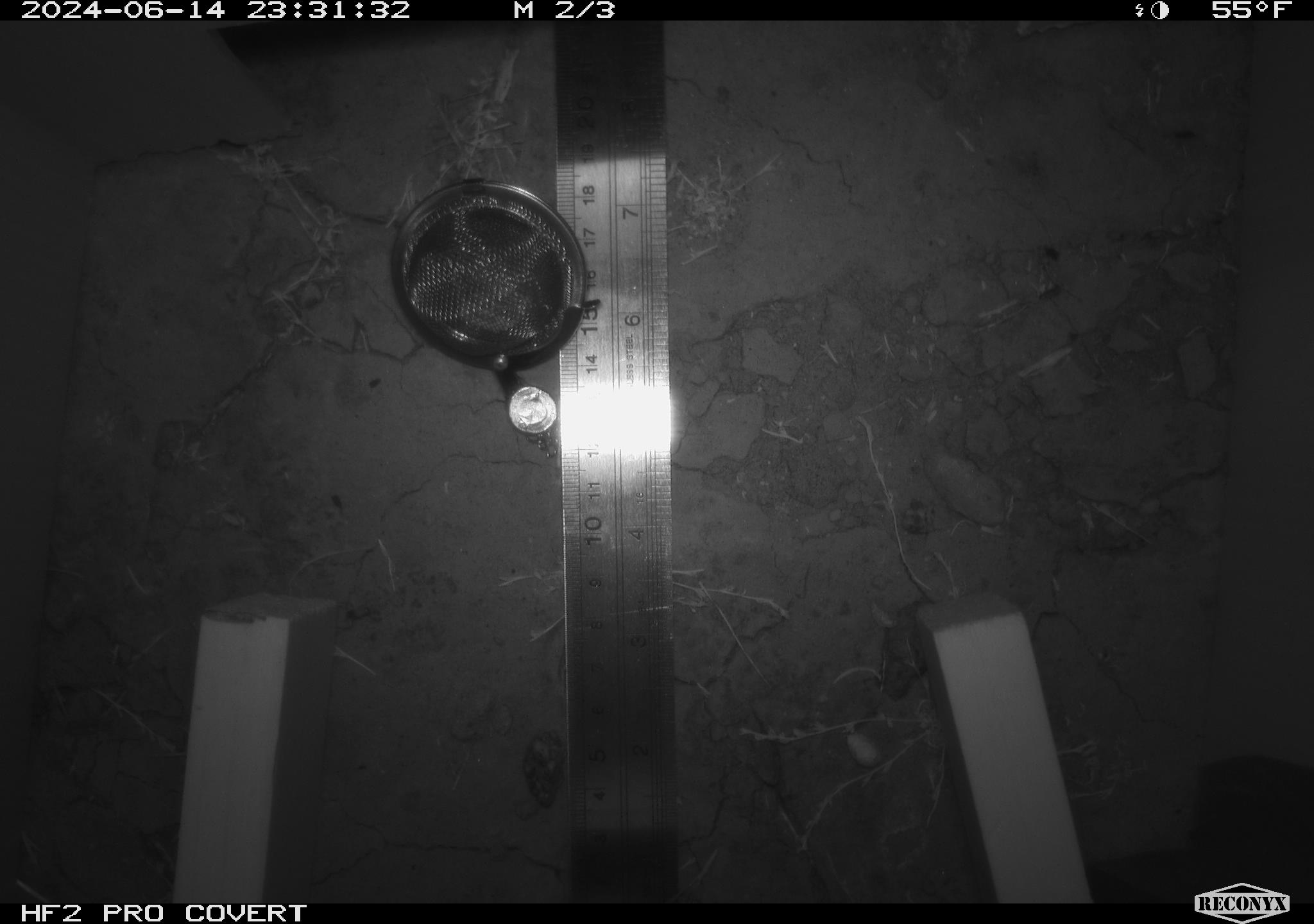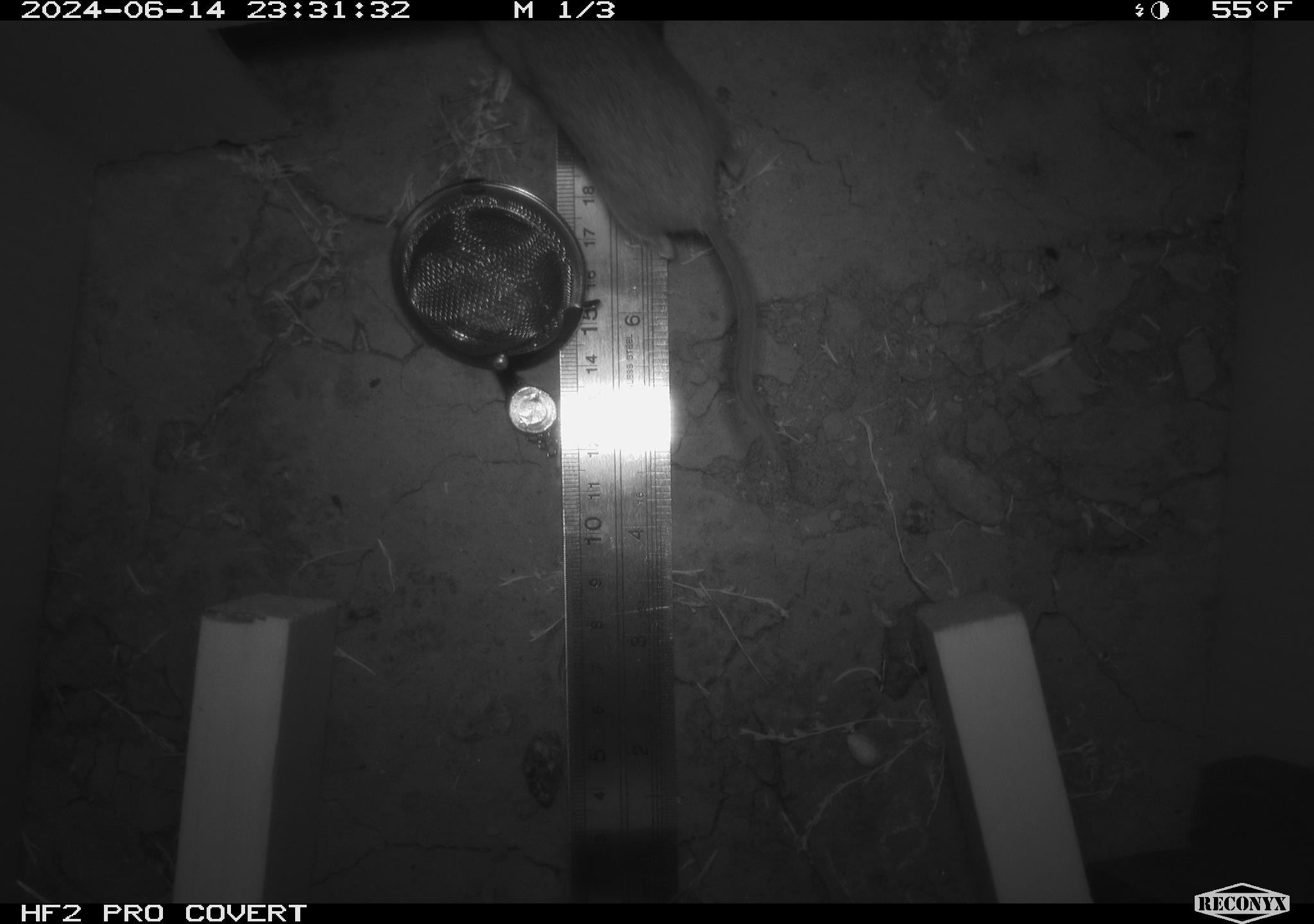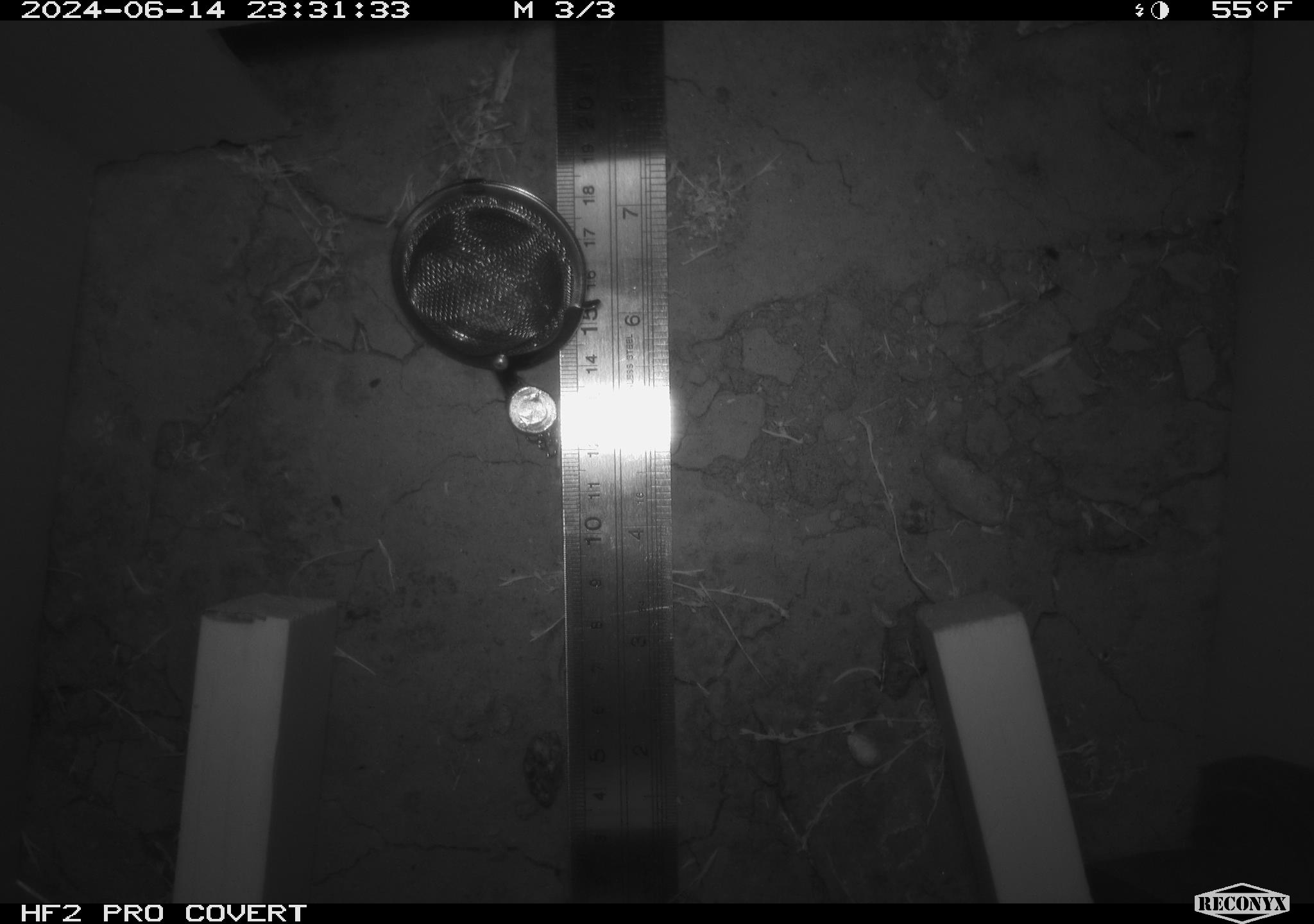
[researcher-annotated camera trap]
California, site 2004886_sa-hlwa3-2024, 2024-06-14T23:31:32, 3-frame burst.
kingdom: Animalia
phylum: Chordata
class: Mammalia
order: Rodentia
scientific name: Rodentia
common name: mouse species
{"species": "mouse species (Rodentia)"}